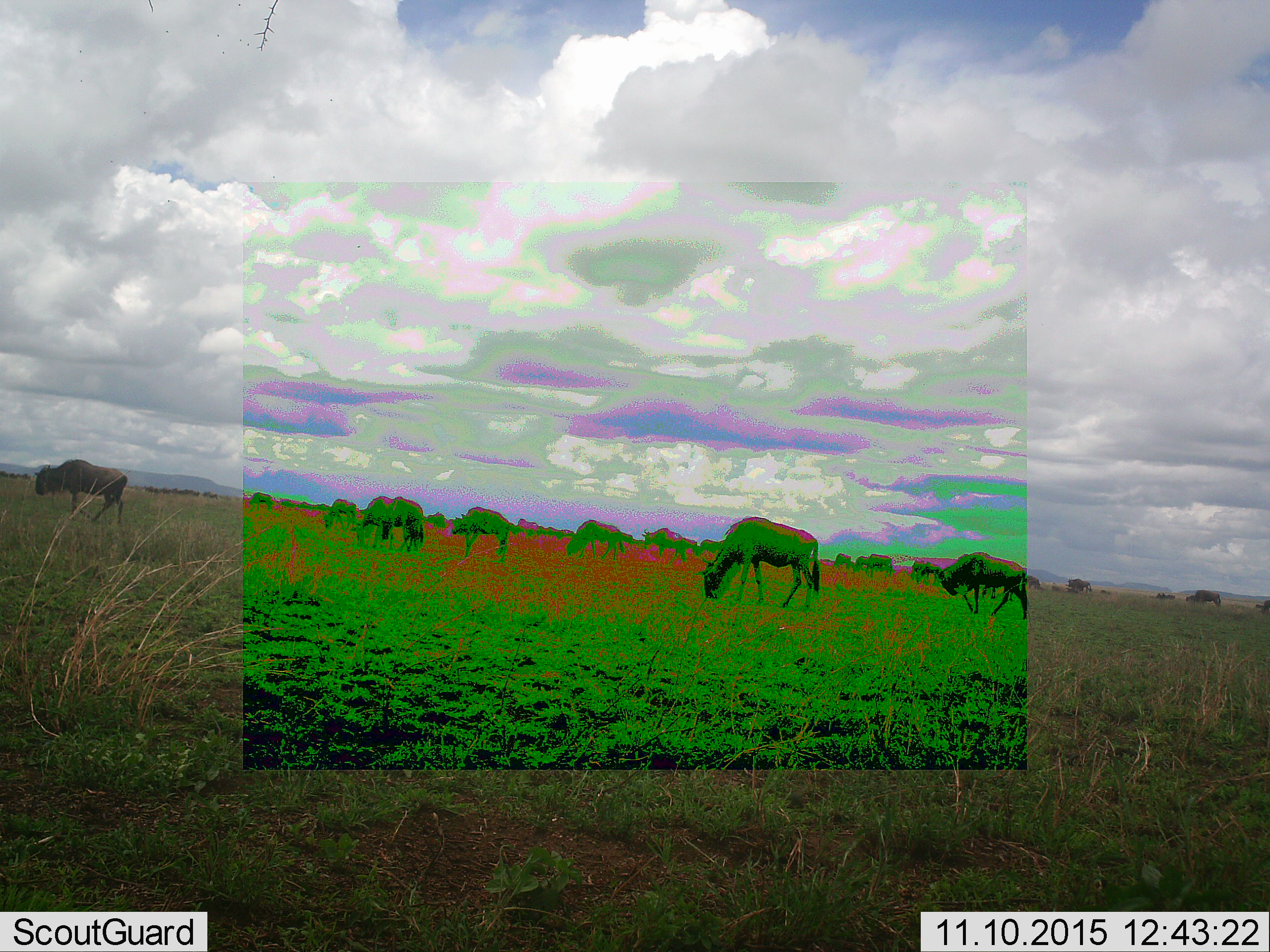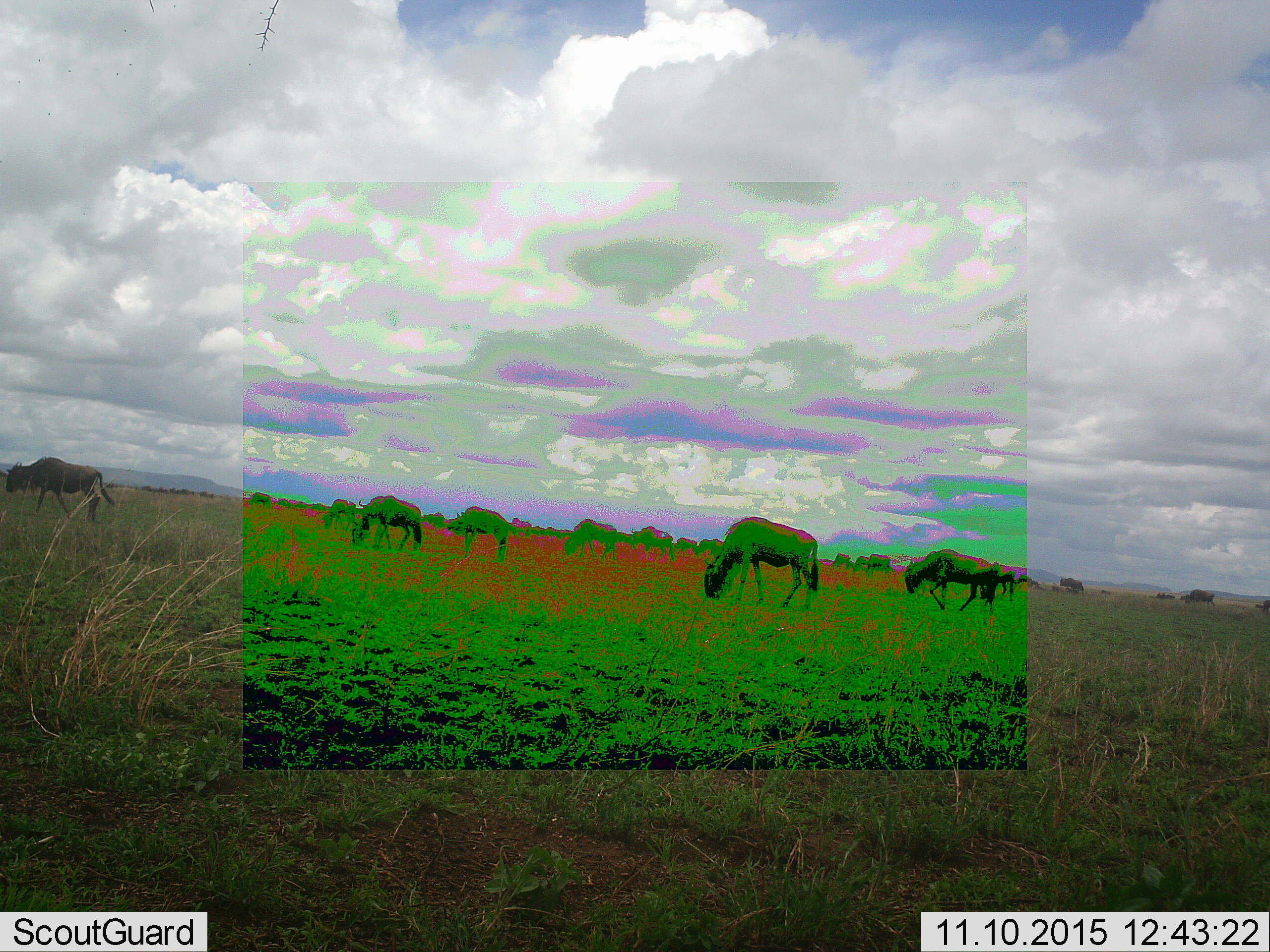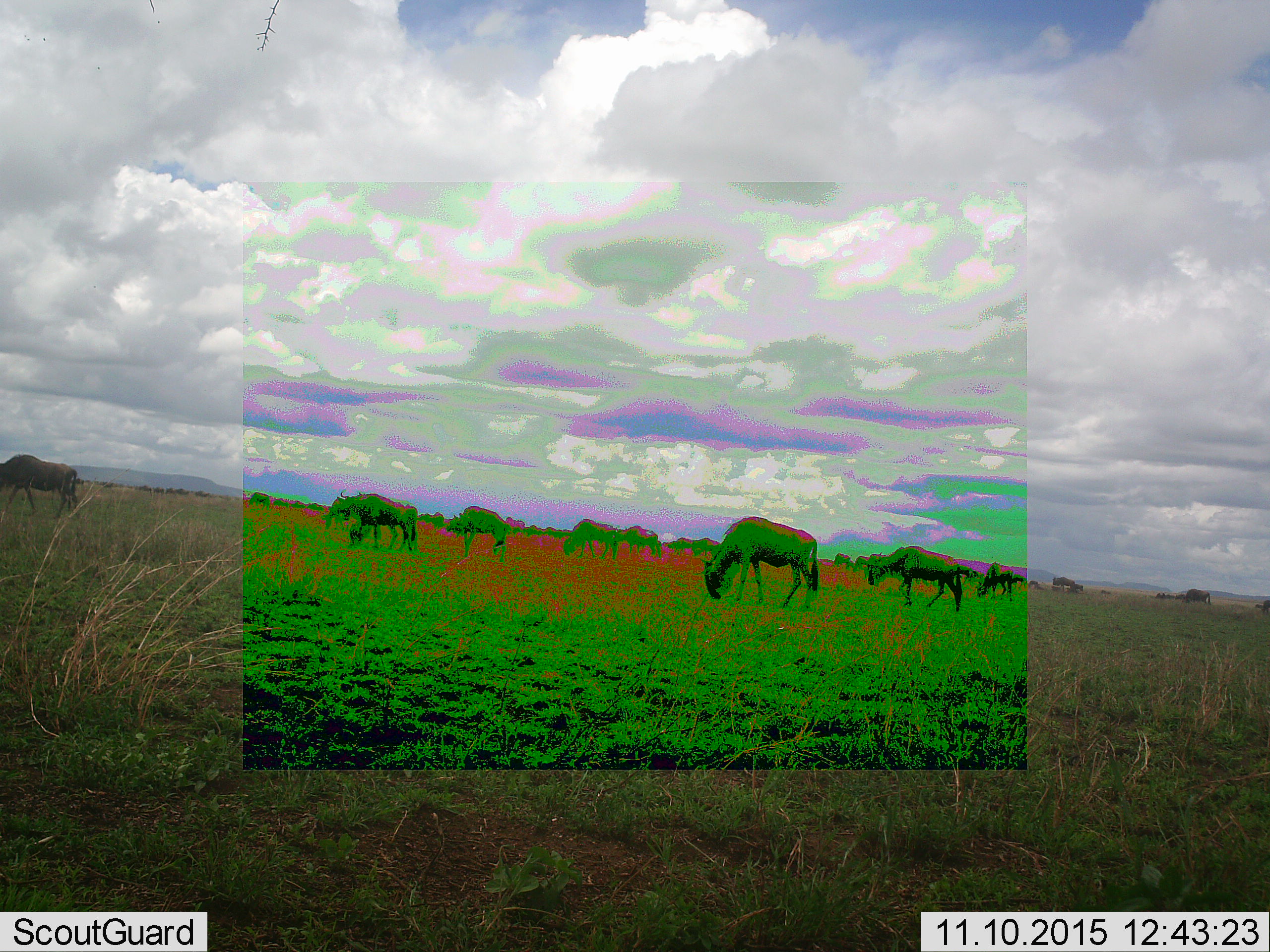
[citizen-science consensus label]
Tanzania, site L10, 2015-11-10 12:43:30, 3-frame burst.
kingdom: Animalia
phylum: Chordata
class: Mammalia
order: Artiodactyla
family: Bovidae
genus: Connochaetes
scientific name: Connochaetes taurinus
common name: blue wildebeest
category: wildebeest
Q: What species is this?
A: Wildebeest (blue wildebeest) (Connochaetes taurinus).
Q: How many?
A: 11-50.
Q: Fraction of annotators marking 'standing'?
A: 12%.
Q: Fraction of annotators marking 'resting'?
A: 0%.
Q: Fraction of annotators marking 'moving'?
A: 75%.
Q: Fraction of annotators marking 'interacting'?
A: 0%.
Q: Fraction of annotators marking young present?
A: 0%.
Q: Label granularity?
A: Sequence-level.